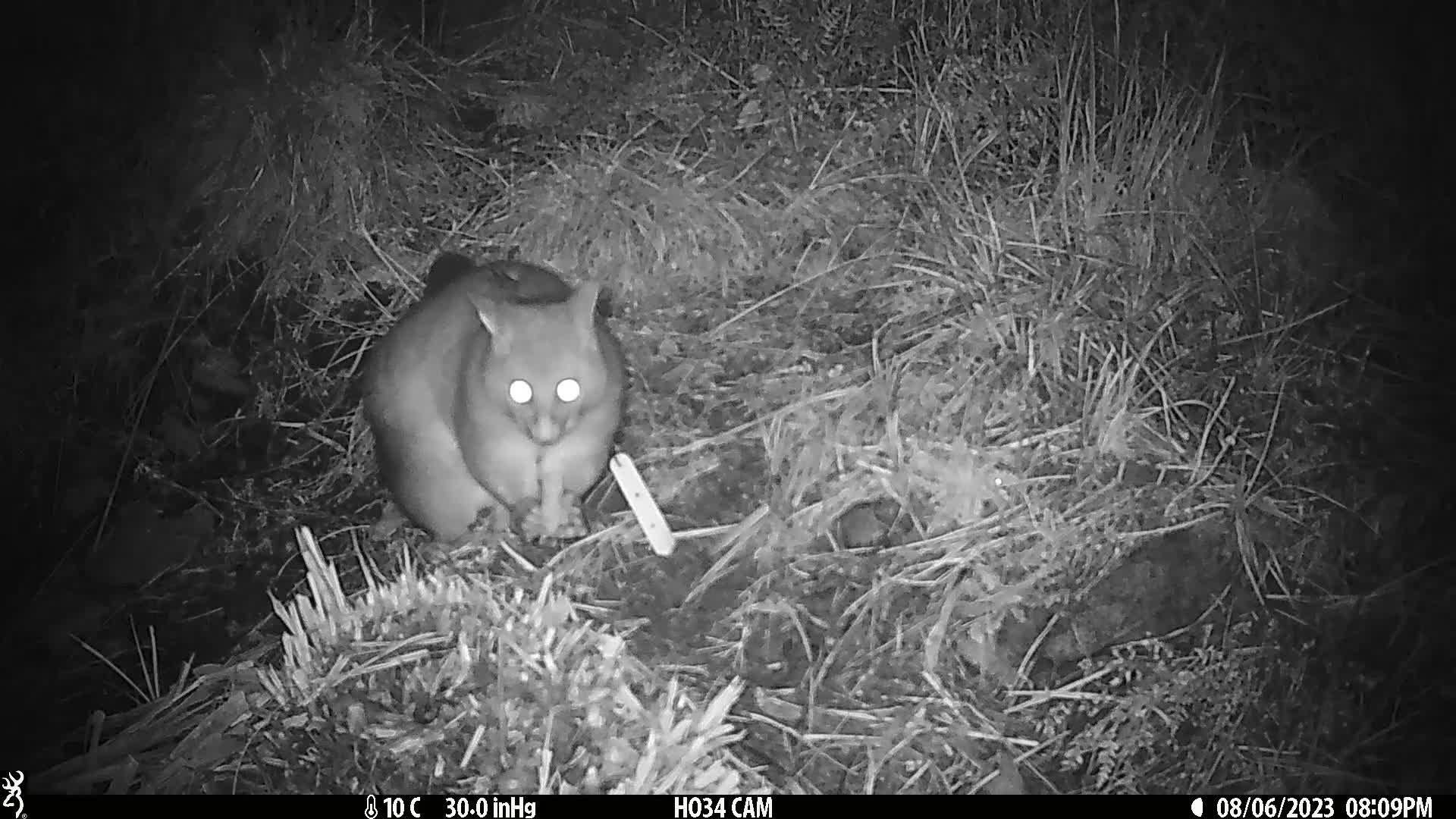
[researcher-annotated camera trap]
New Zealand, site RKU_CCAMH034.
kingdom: Animalia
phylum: Chordata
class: Mammalia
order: Diprotodontia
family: Phalangeridae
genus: Trichosurus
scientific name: Trichosurus vulpecula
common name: common brushtail possum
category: possum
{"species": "possum (common brushtail possum) (Trichosurus vulpecula)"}